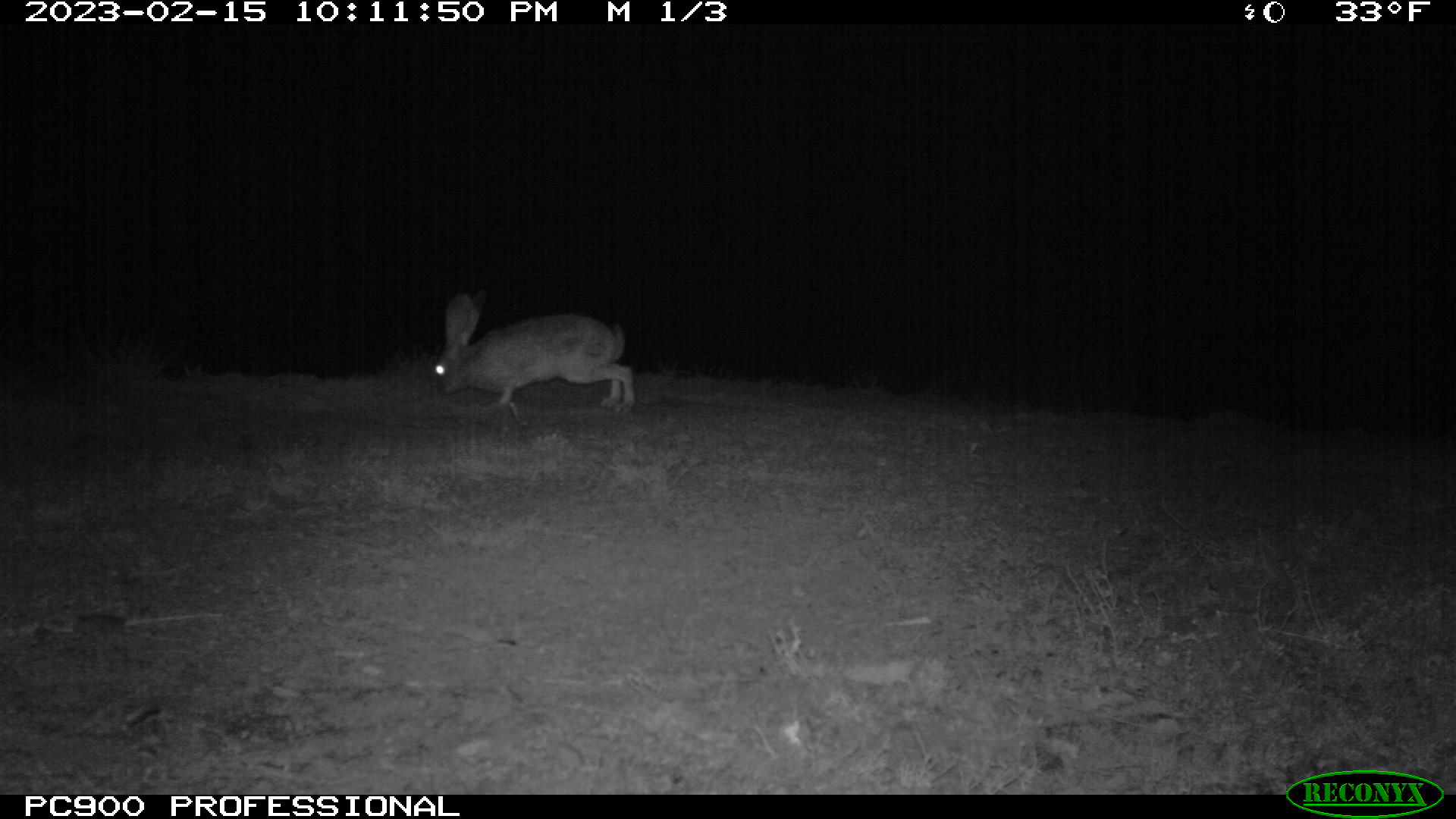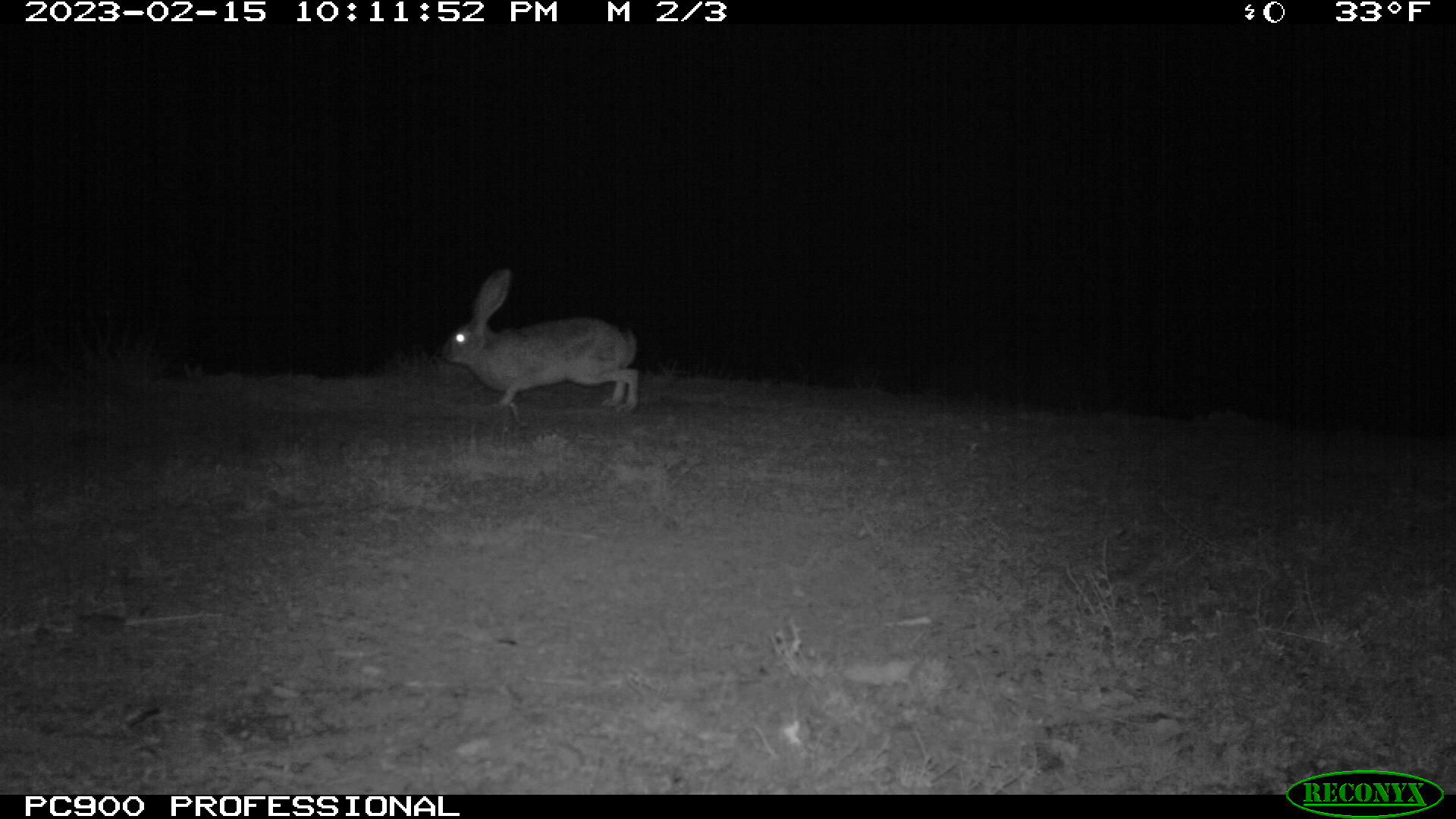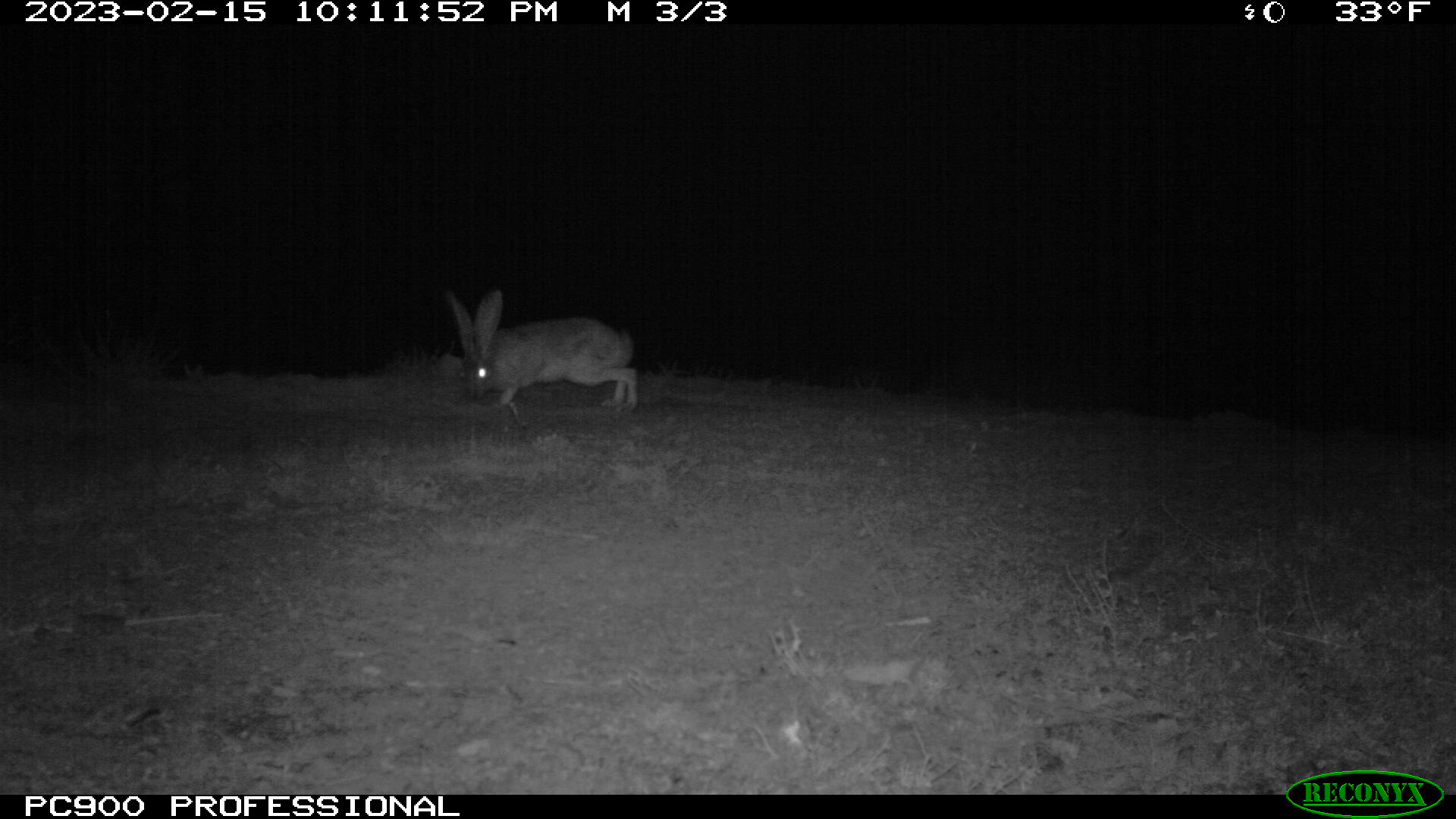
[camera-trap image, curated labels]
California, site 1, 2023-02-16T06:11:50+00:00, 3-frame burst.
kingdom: Animalia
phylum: Chordata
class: Mammalia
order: Lagomorpha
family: Leporidae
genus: Lepus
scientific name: Lepus californicus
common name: black-tailed jackrabbit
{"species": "black-tailed jackrabbit (Lepus californicus)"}